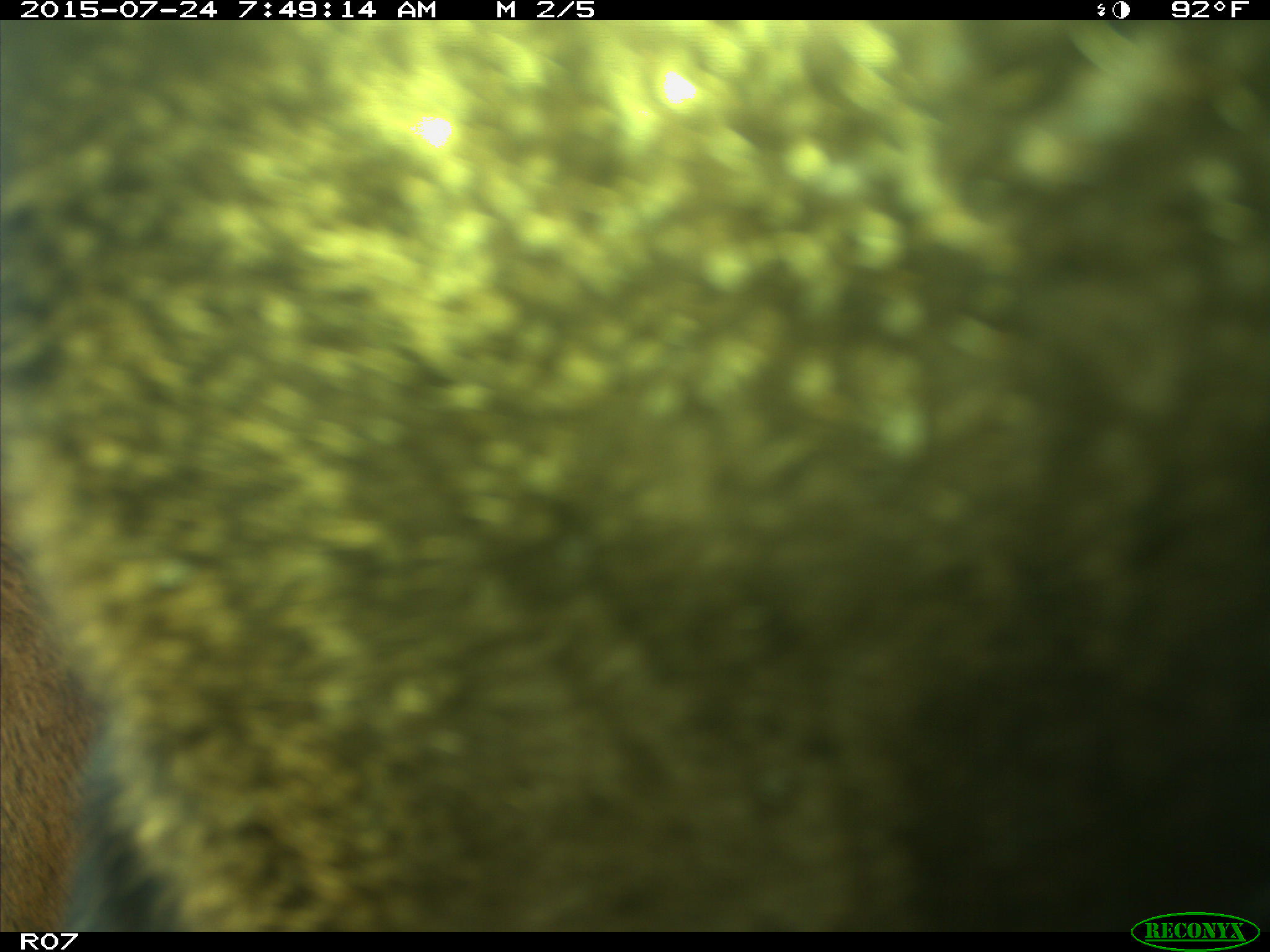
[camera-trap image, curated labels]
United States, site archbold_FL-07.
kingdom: Animalia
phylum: Chordata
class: Mammalia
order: Artiodactyla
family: Bovidae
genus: Bos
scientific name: Bos taurus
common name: domestic cow